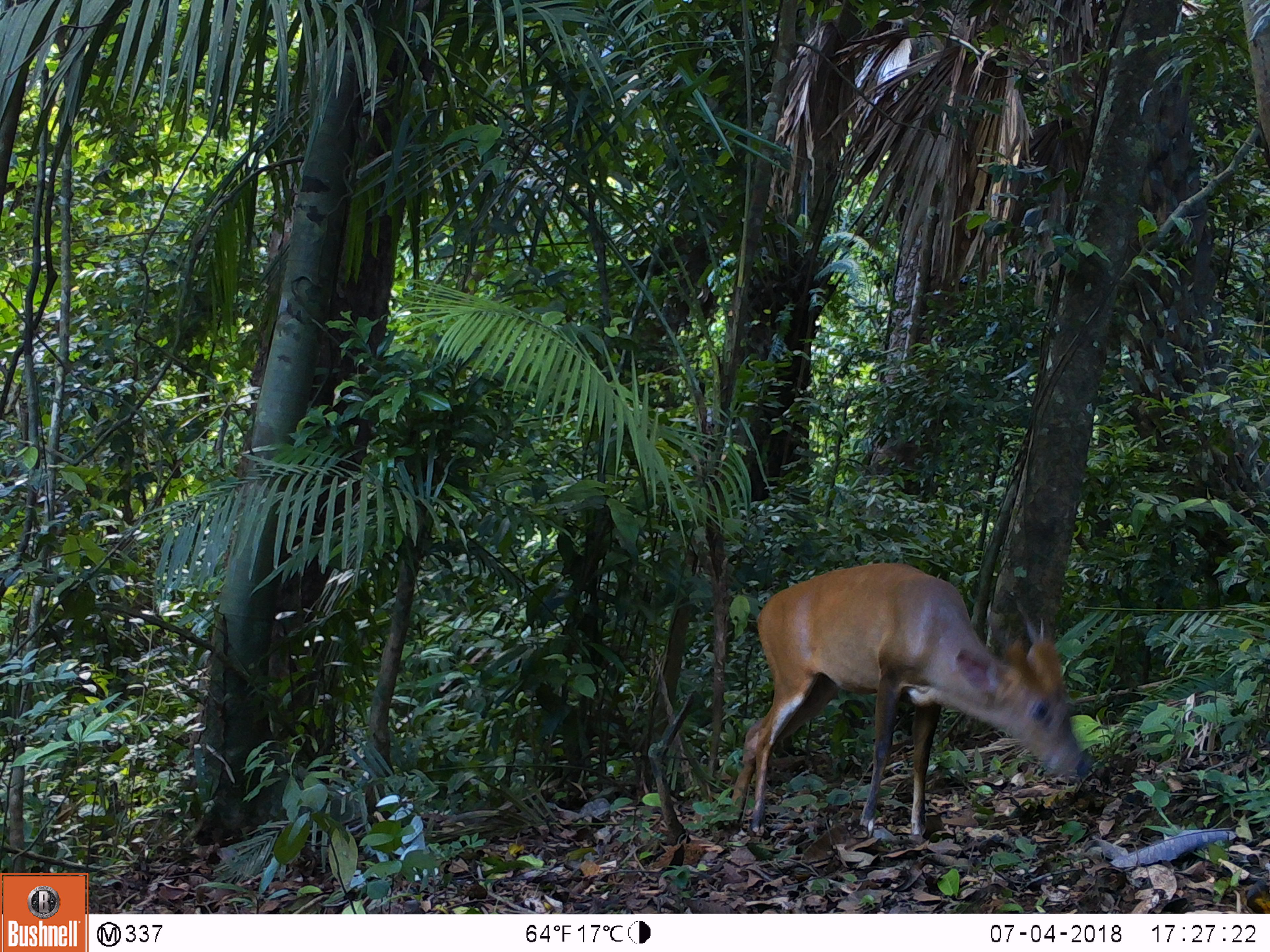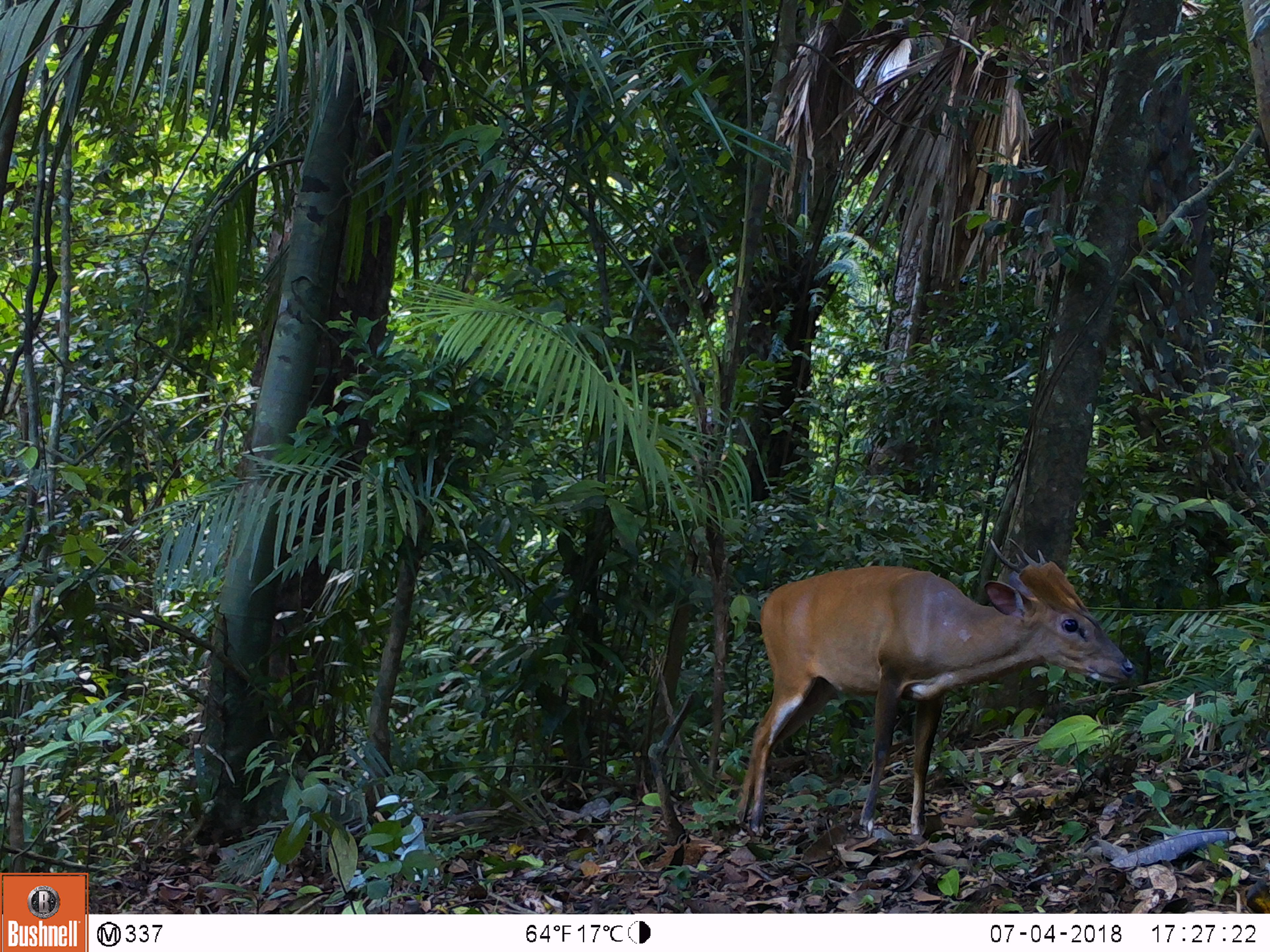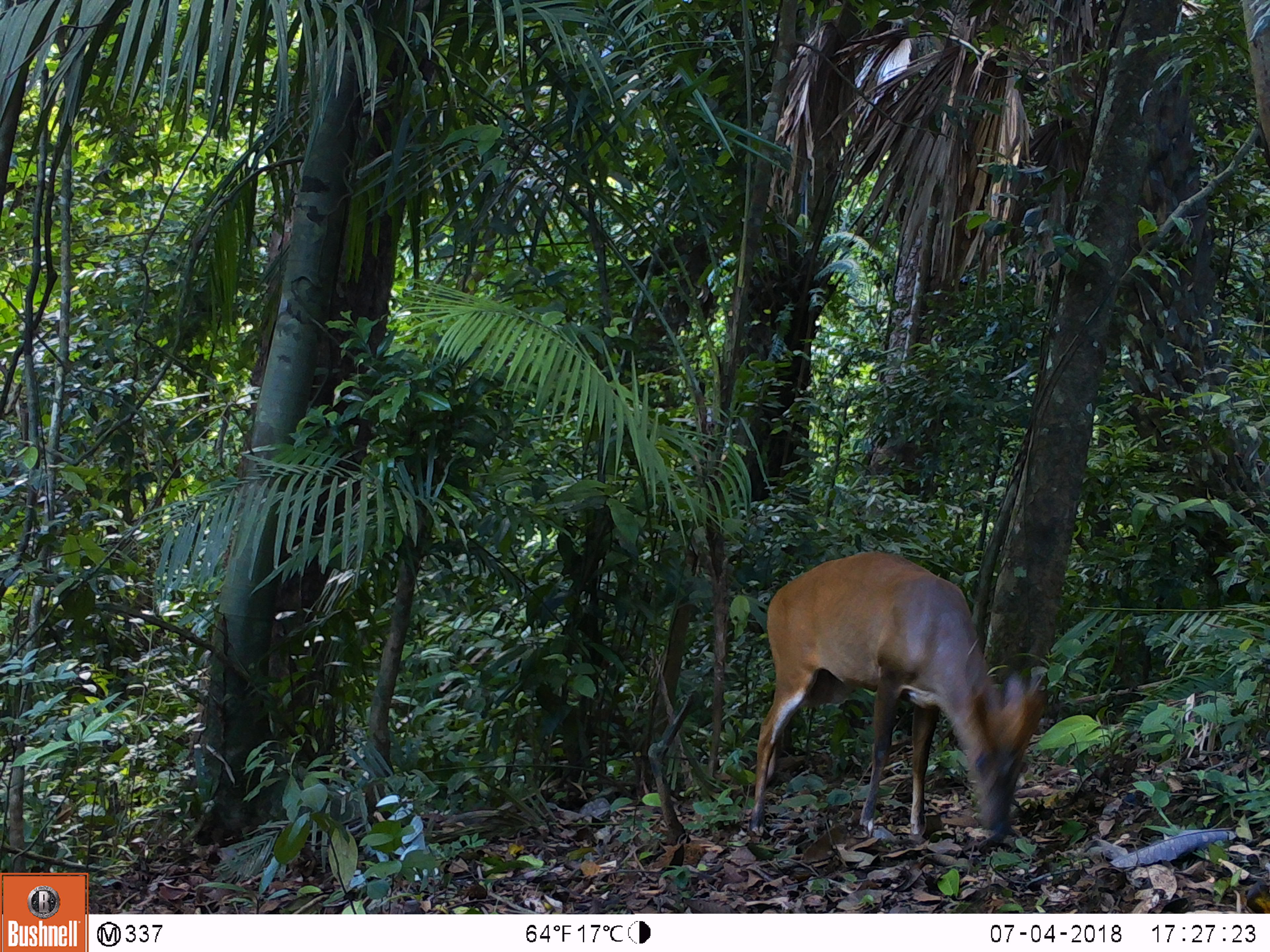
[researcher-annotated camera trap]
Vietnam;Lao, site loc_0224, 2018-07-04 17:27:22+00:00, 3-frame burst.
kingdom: Animalia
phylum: Chordata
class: Mammalia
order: Artiodactyla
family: Cervidae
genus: Muntiacus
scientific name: Muntiacus vuquangensis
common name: large-antlered muntjac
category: large antlered muntjac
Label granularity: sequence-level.